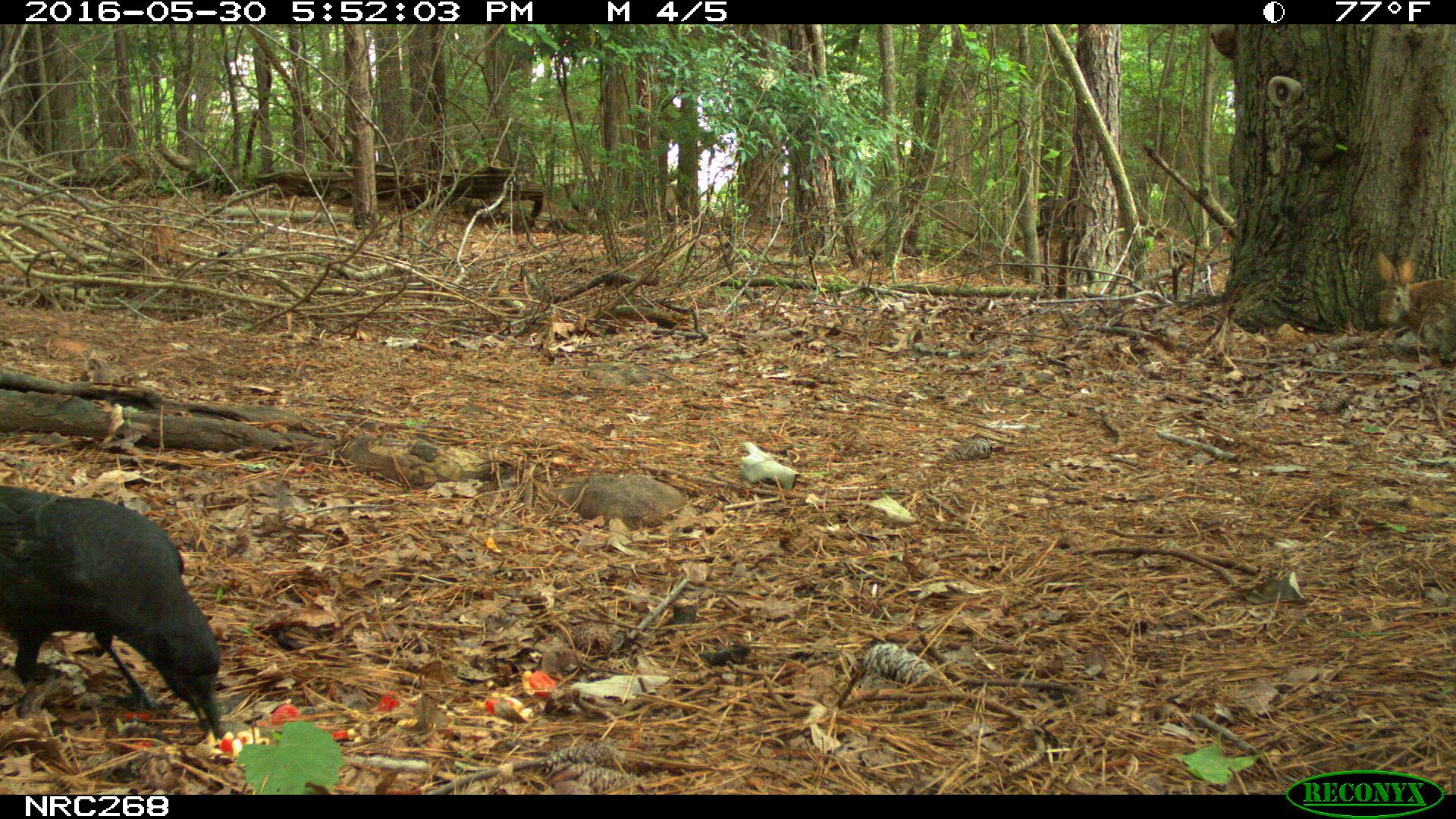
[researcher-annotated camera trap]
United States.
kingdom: Animalia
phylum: Chordata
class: Mammalia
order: Lagomorpha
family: Leporidae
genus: Sylvilagus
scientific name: Sylvilagus floridanus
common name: eastern cottontail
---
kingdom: Animalia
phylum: Chordata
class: Aves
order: Passeriformes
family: Corvidae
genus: Corvus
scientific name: Corvus brachyrhynchos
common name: american crow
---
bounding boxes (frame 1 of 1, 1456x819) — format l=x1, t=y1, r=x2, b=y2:
American Crow: l=3, t=473, r=236, b=757
Eastern Cottontail: l=1363, t=253, r=1456, b=363